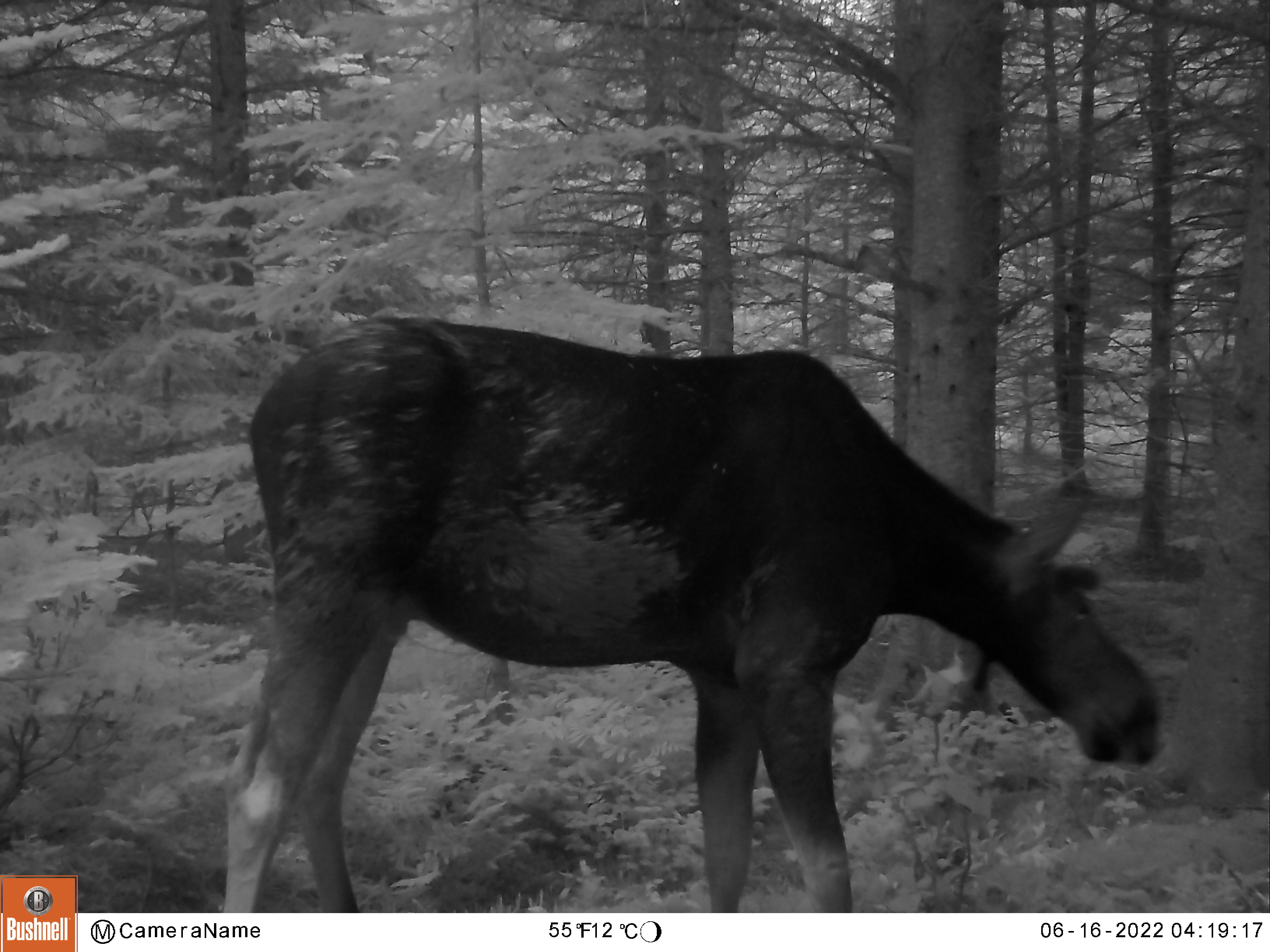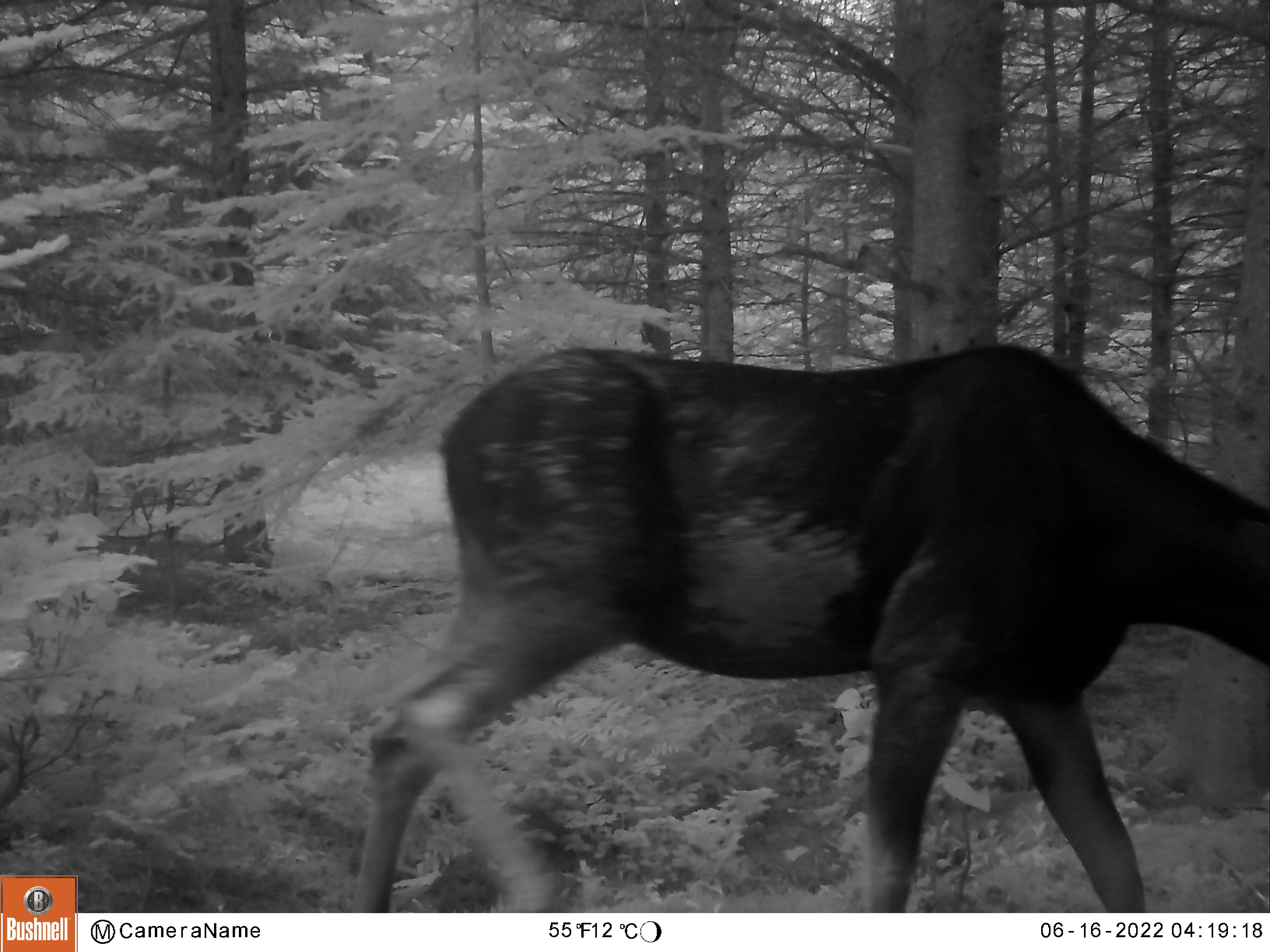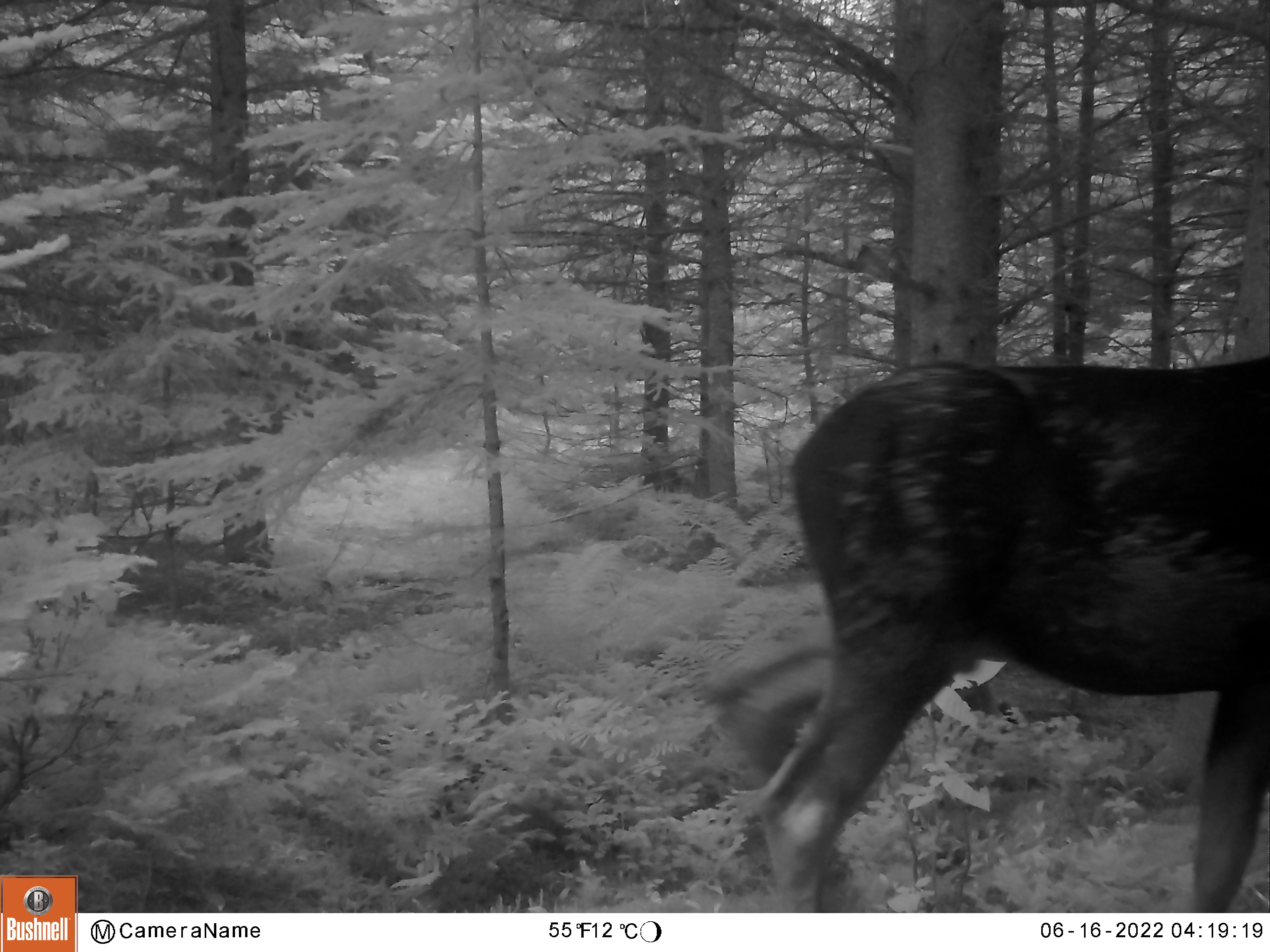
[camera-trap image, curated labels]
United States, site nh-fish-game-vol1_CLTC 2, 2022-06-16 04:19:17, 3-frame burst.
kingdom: Animalia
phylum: Chordata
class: Mammalia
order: Artiodactyla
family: Cervidae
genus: Alces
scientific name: Alces alces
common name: moose